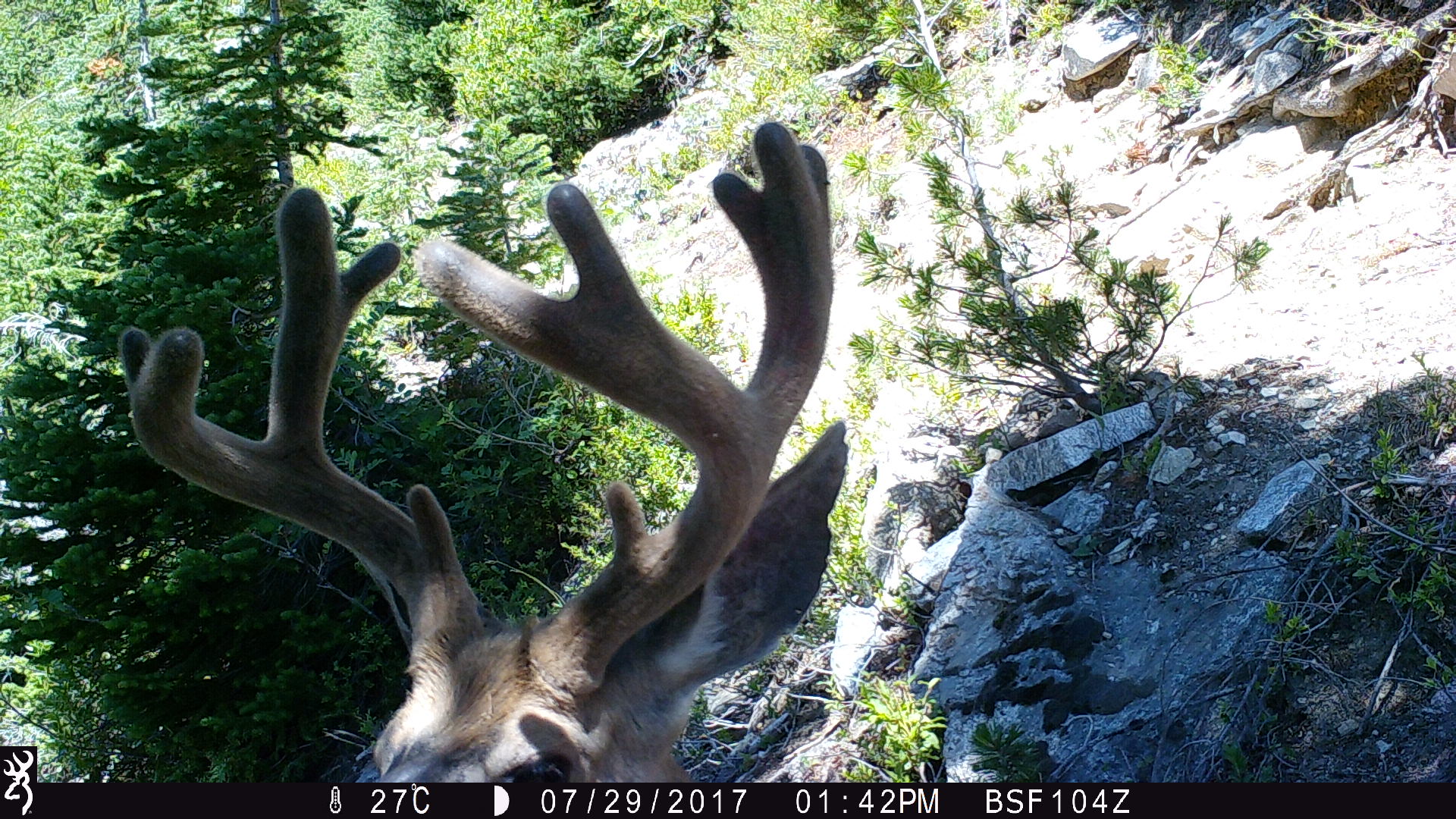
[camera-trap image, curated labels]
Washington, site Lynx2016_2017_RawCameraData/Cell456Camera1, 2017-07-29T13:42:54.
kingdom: Animalia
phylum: Chordata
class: Mammalia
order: Artiodactyla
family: Cervidae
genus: Odocoileus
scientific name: Odocoileus hemionus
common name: mule deer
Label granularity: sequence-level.